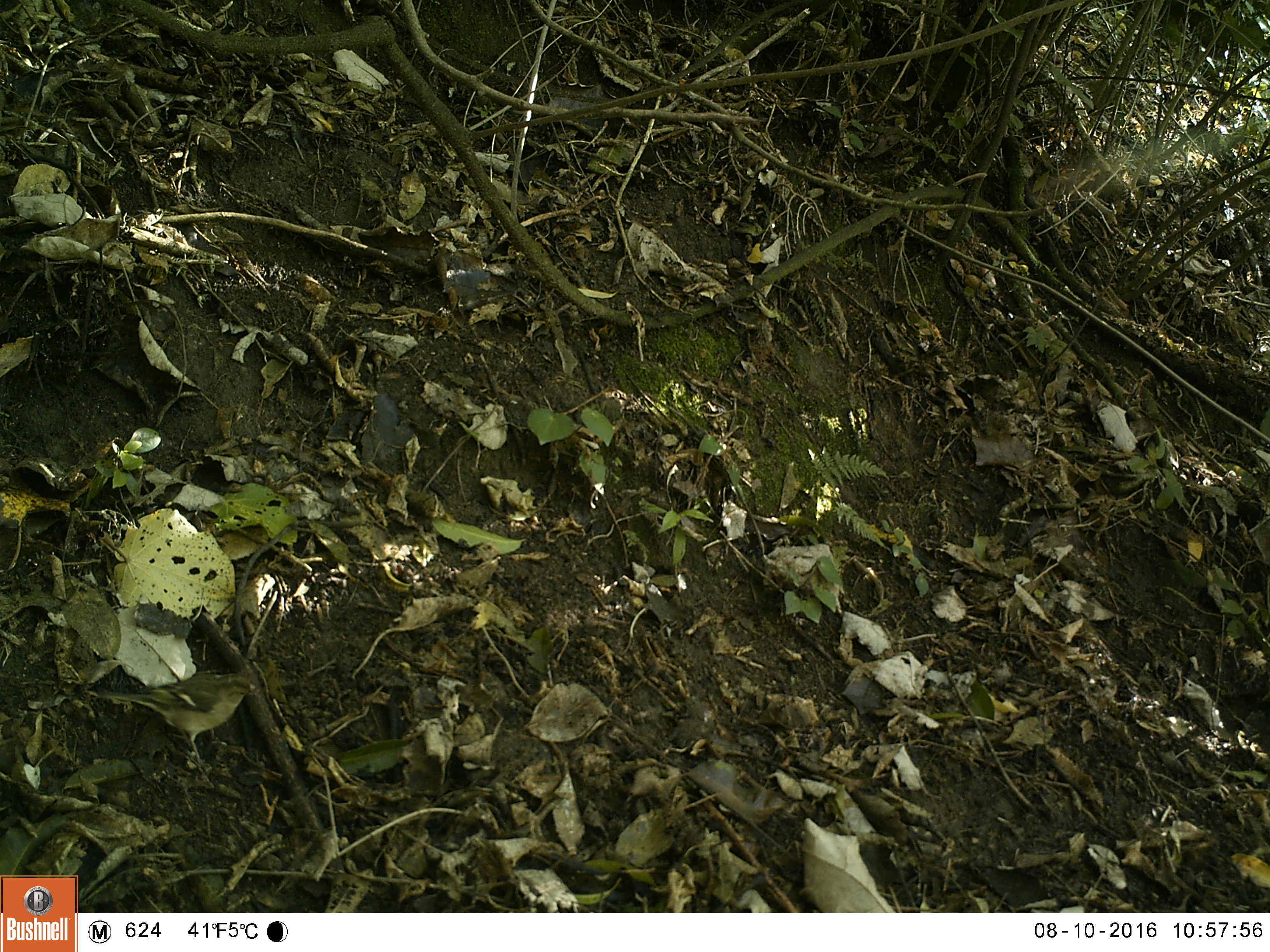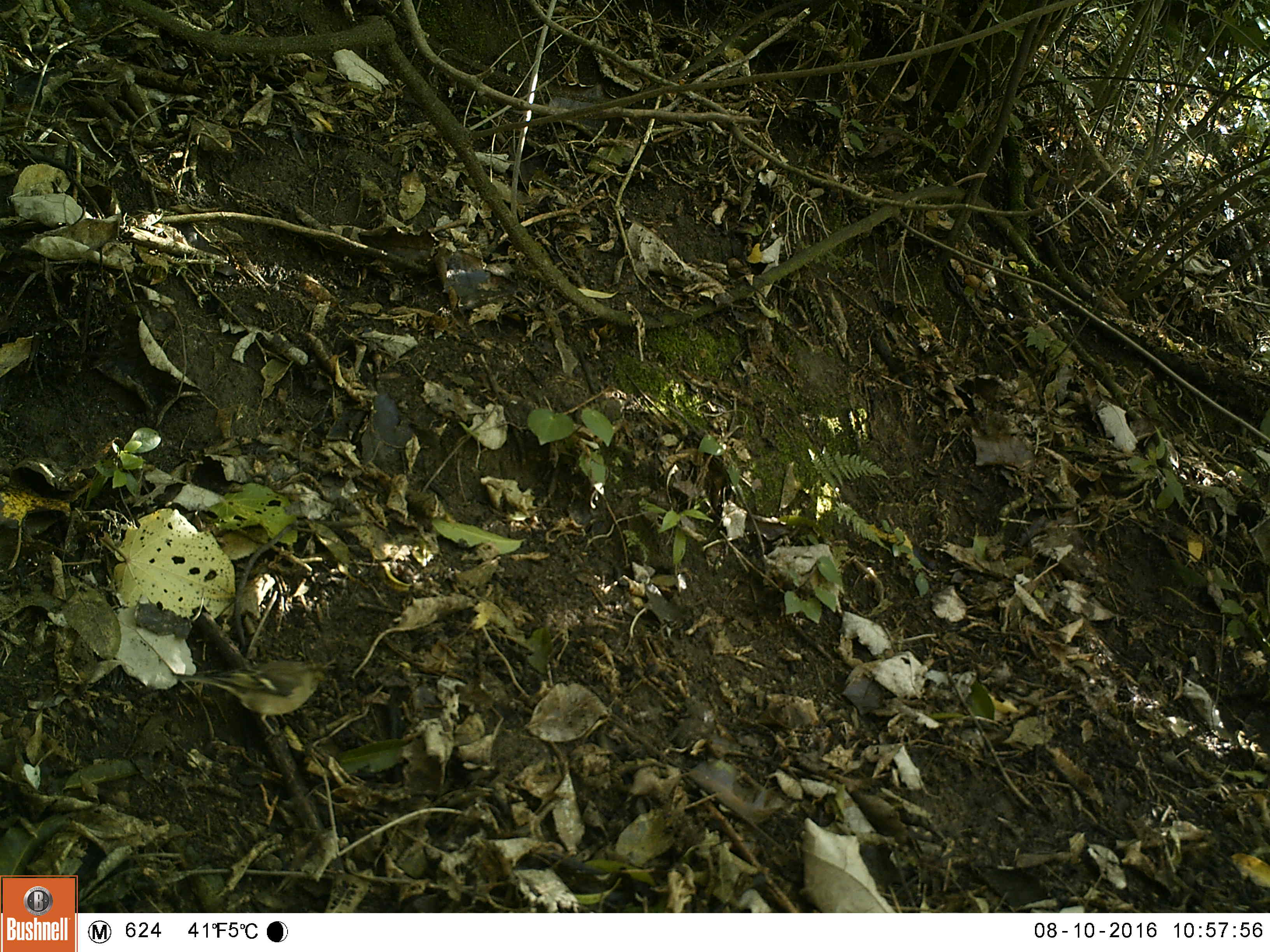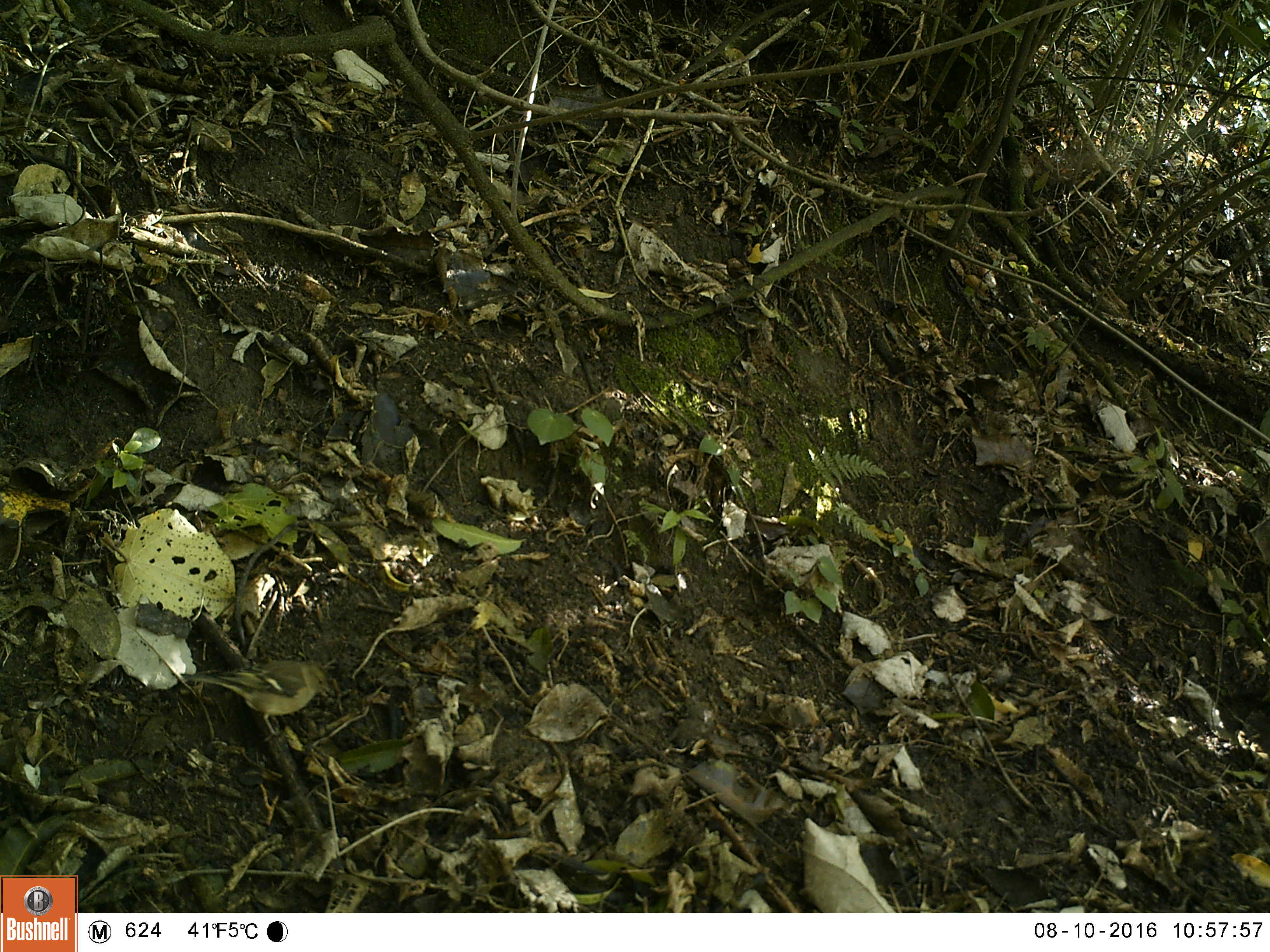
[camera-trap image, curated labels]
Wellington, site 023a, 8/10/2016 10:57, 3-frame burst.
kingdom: Animalia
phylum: Chordata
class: Aves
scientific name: Aves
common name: bird